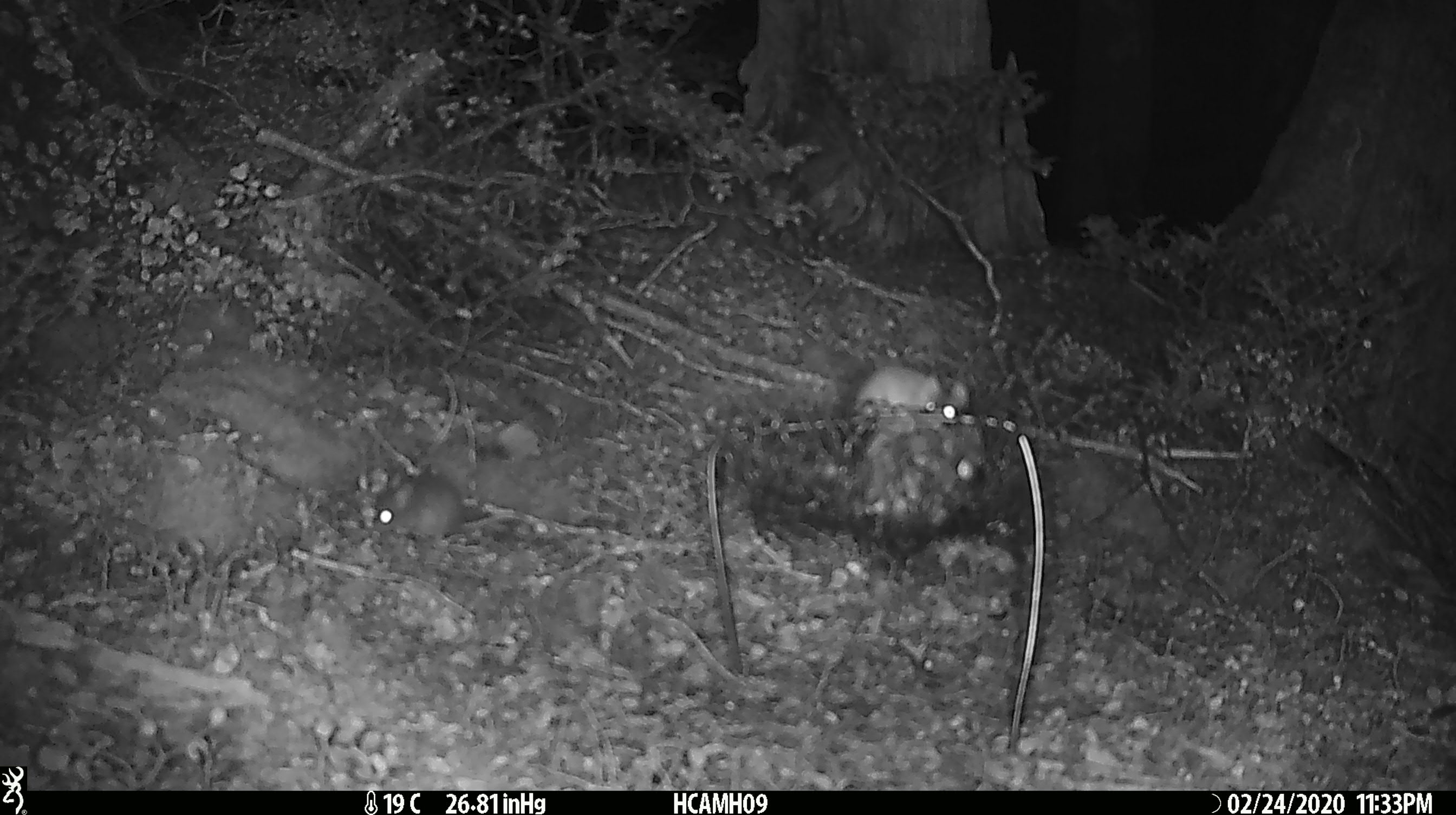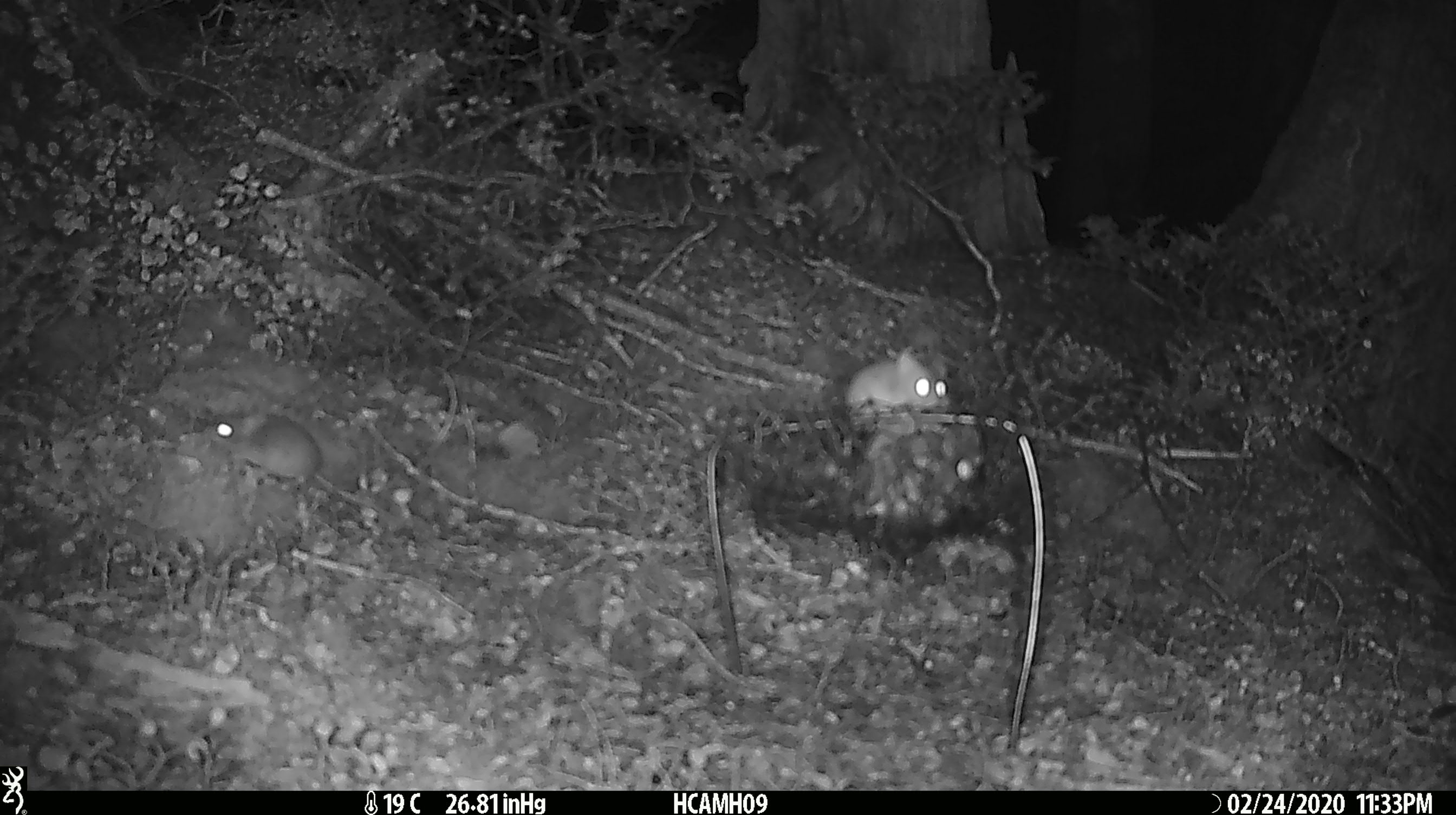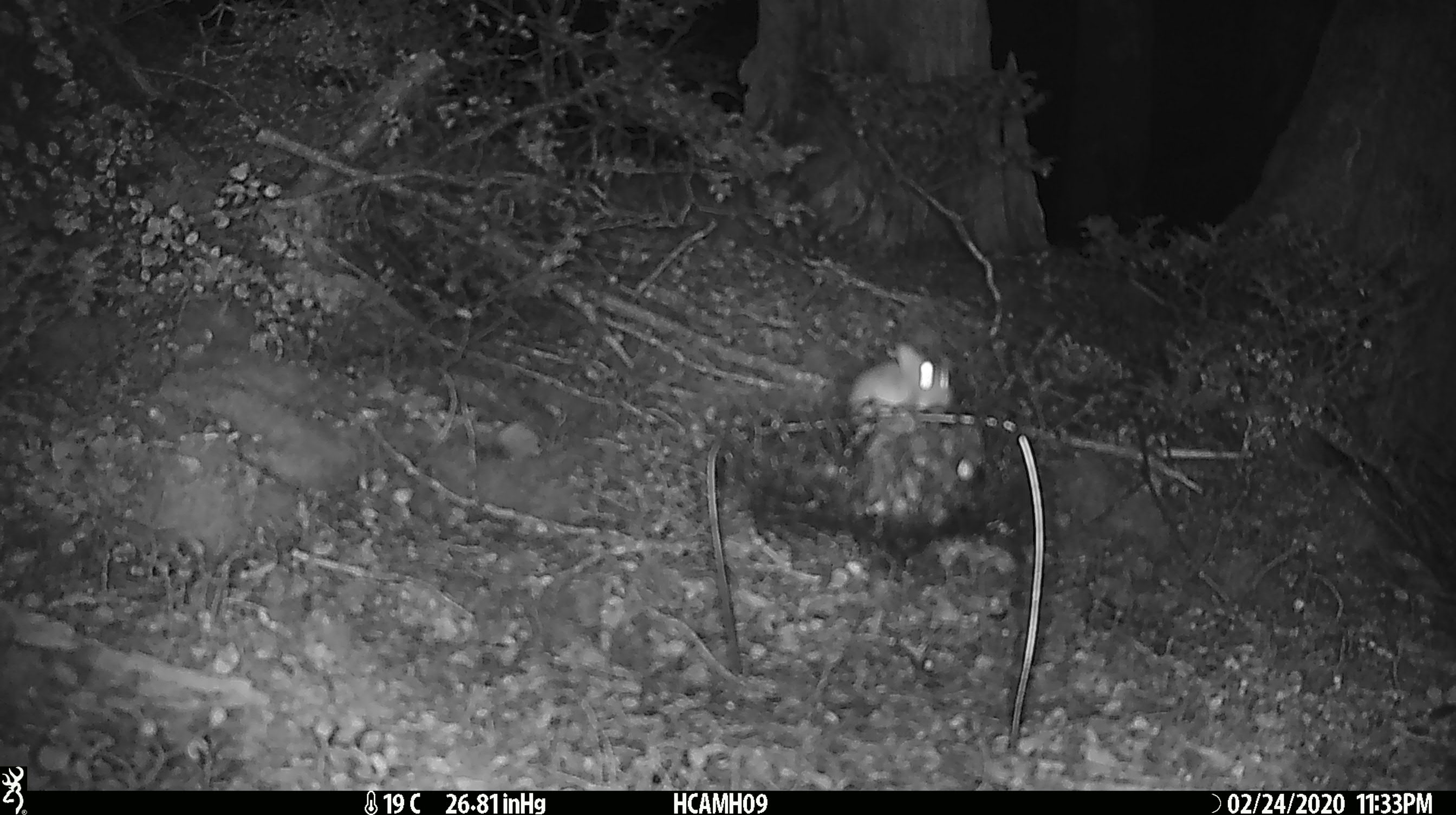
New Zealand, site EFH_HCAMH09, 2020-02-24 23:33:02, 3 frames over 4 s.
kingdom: Animalia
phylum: Chordata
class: Mammalia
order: Rodentia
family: Muridae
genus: Mus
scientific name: Mus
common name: mouse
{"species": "mouse (Mus)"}